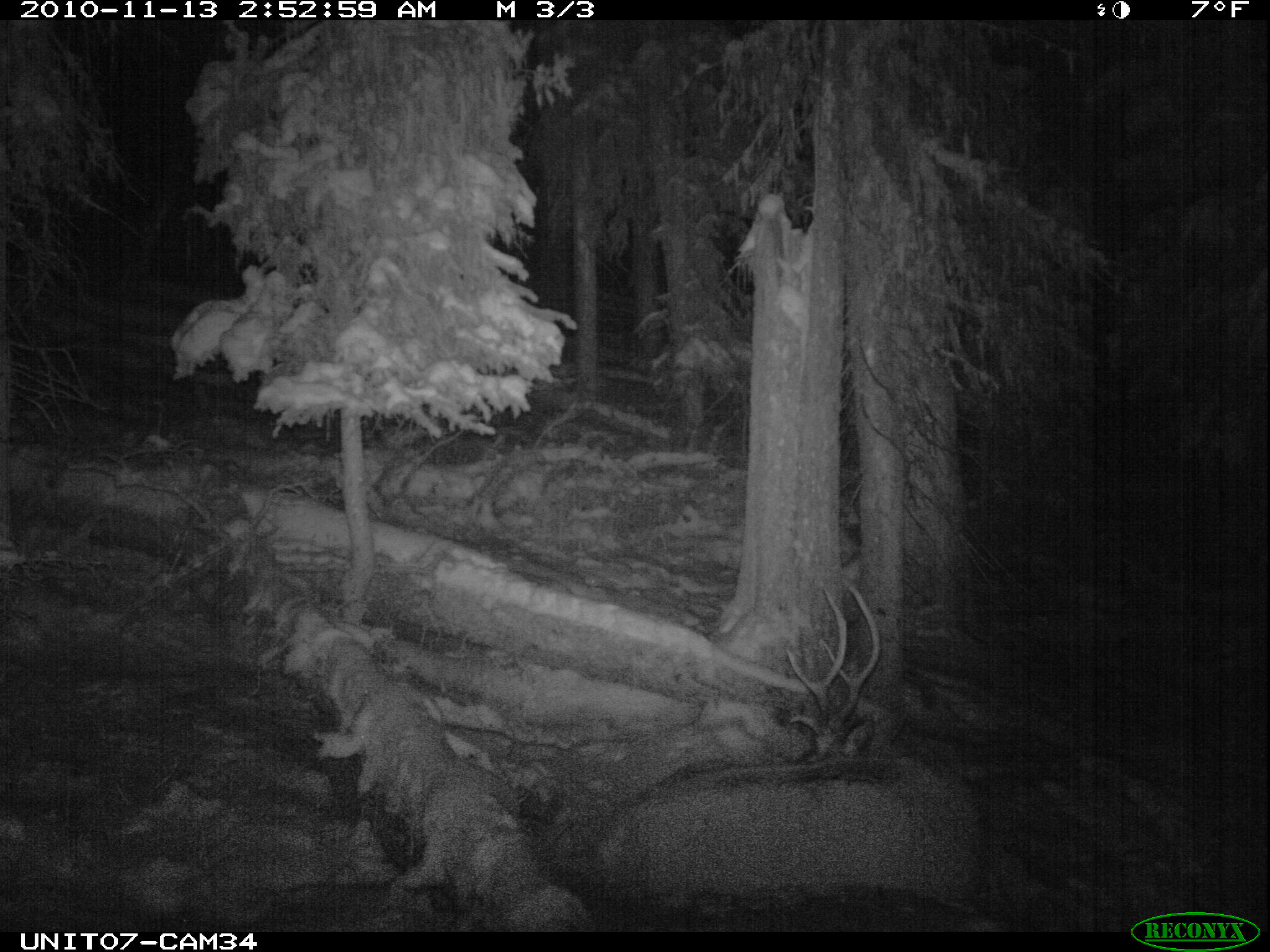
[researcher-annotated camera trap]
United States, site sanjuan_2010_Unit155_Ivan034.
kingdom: Animalia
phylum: Chordata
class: Mammalia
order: Artiodactyla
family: Cervidae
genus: Cervus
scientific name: Cervus elaphus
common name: red deer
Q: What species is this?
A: Cervus elaphus (red deer).